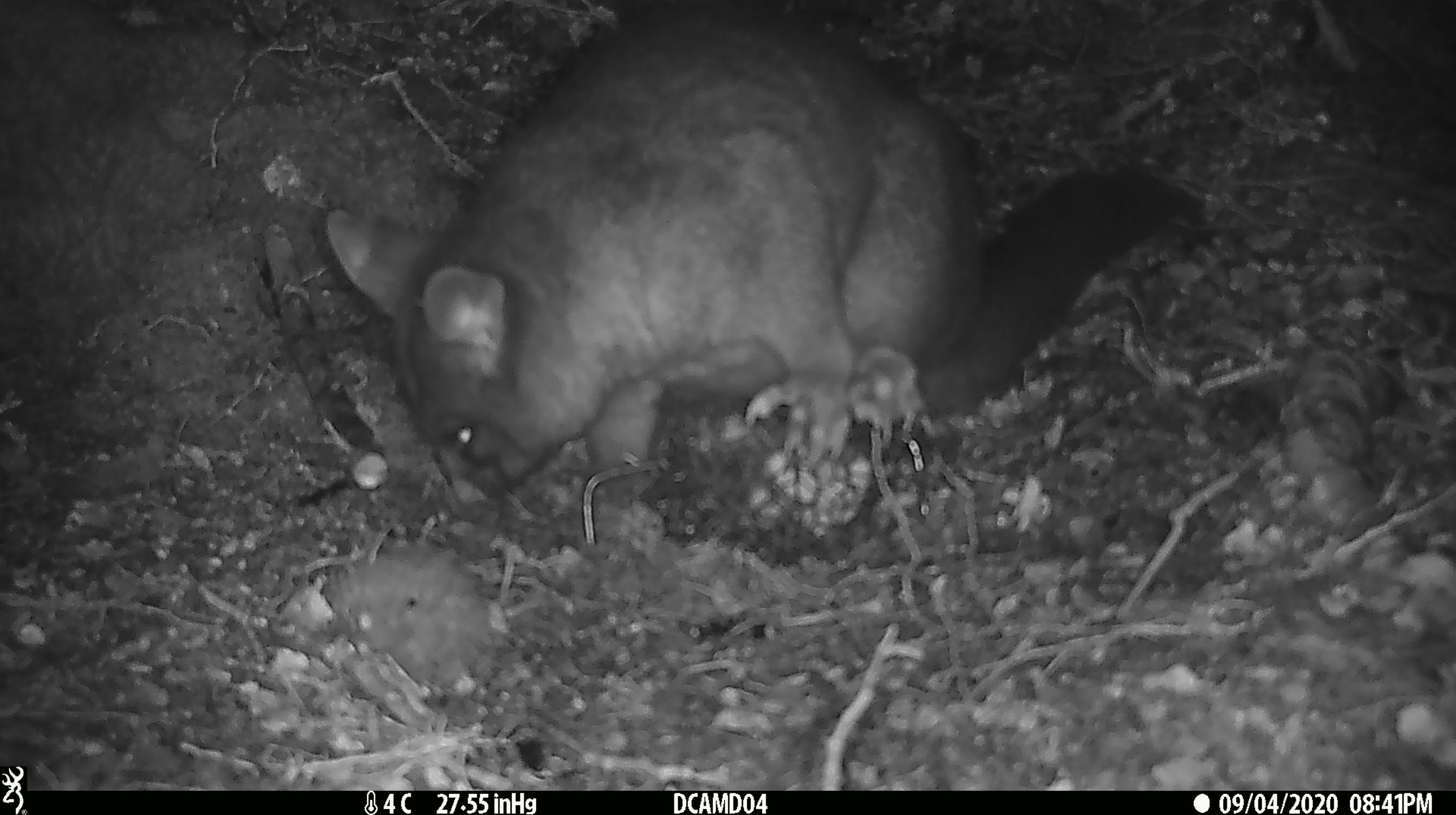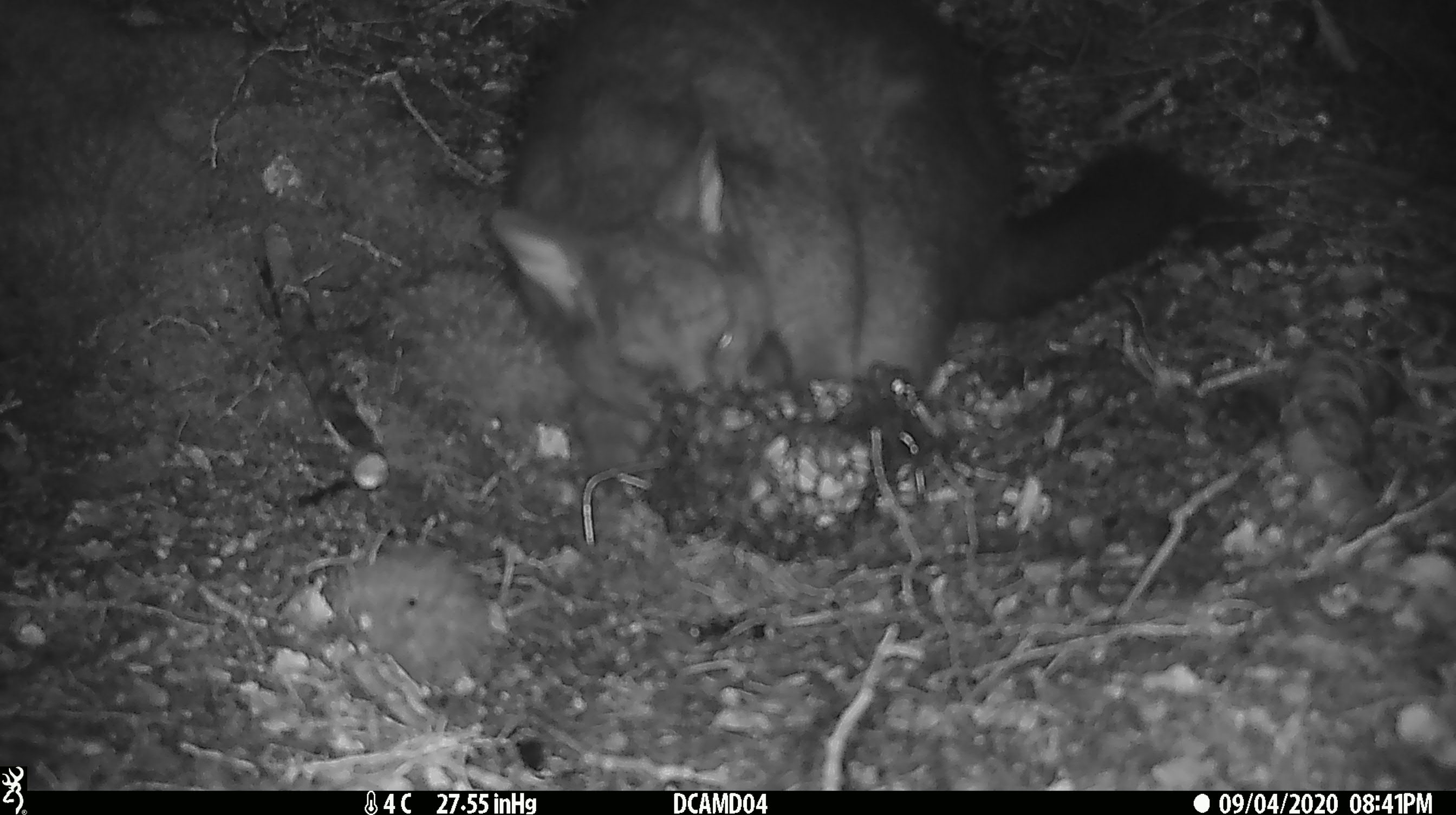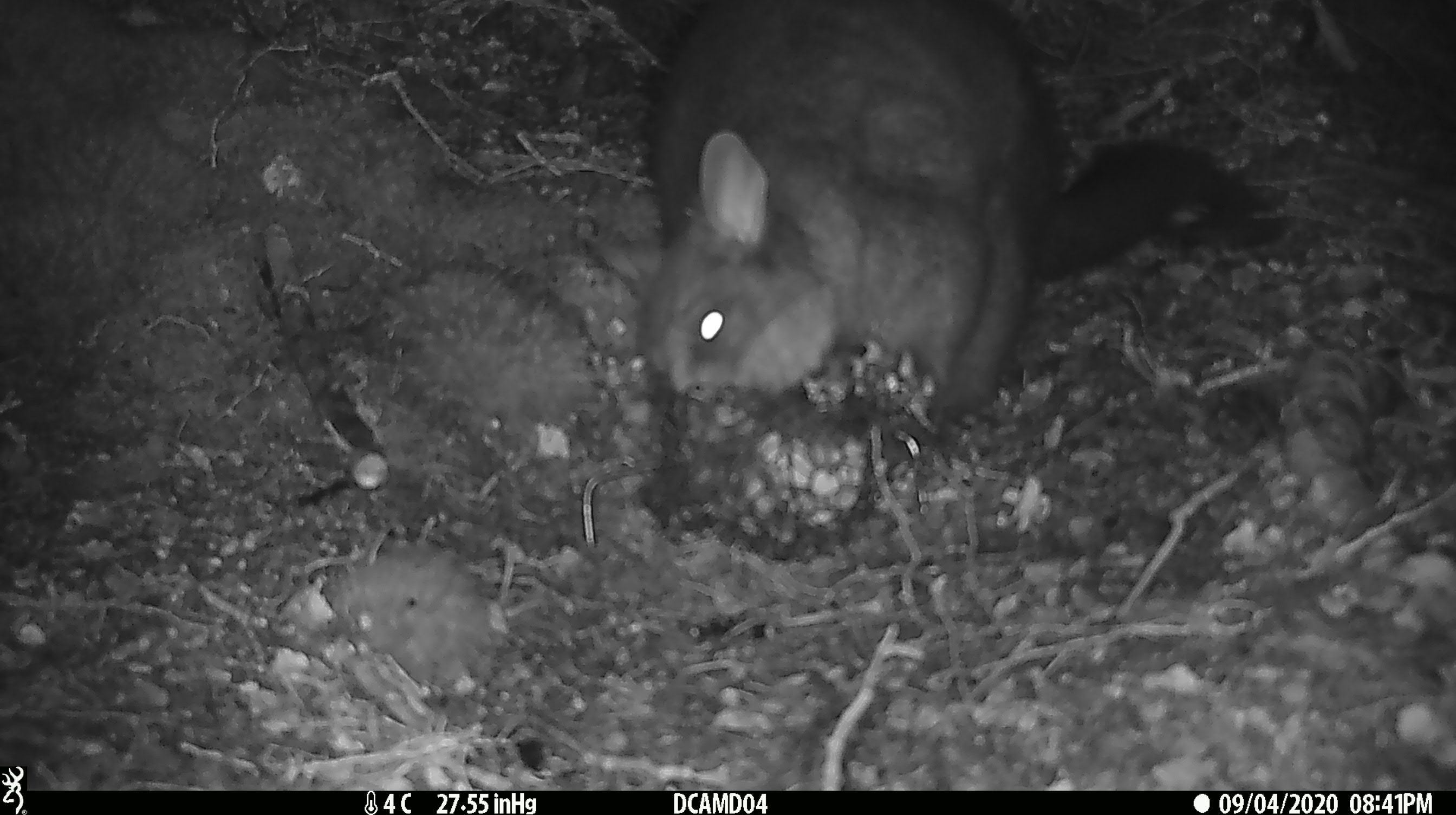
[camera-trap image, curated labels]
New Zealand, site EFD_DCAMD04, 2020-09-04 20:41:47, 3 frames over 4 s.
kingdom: Animalia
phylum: Chordata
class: Mammalia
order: Diprotodontia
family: Phalangeridae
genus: Trichosurus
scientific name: Trichosurus vulpecula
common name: common brushtail possum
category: possum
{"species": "possum (common brushtail possum) (Trichosurus vulpecula)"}